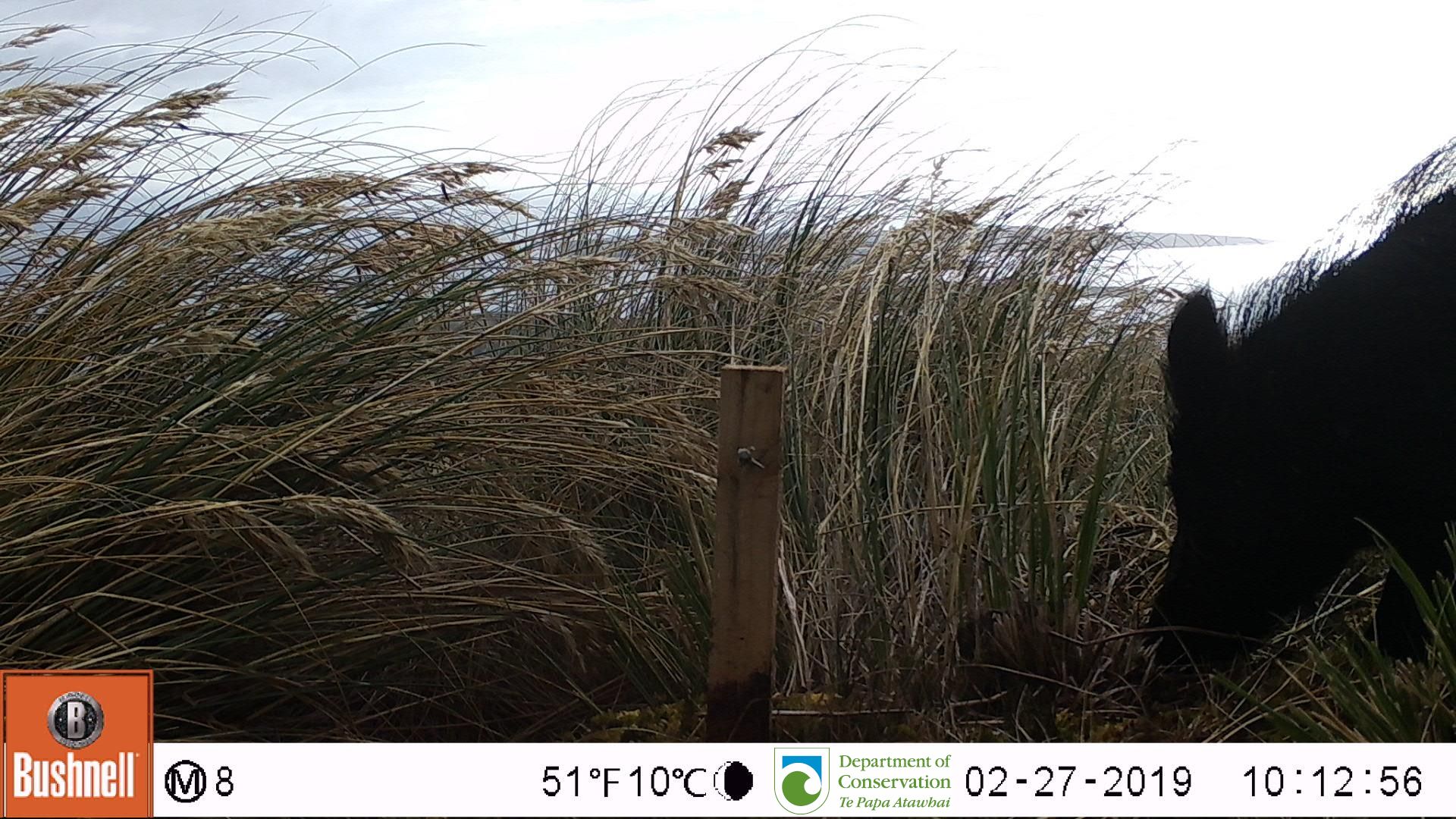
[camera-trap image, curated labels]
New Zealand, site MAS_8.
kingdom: Animalia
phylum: Chordata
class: Mammalia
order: Artiodactyla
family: Suidae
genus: Sus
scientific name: Sus scrofa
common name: pig